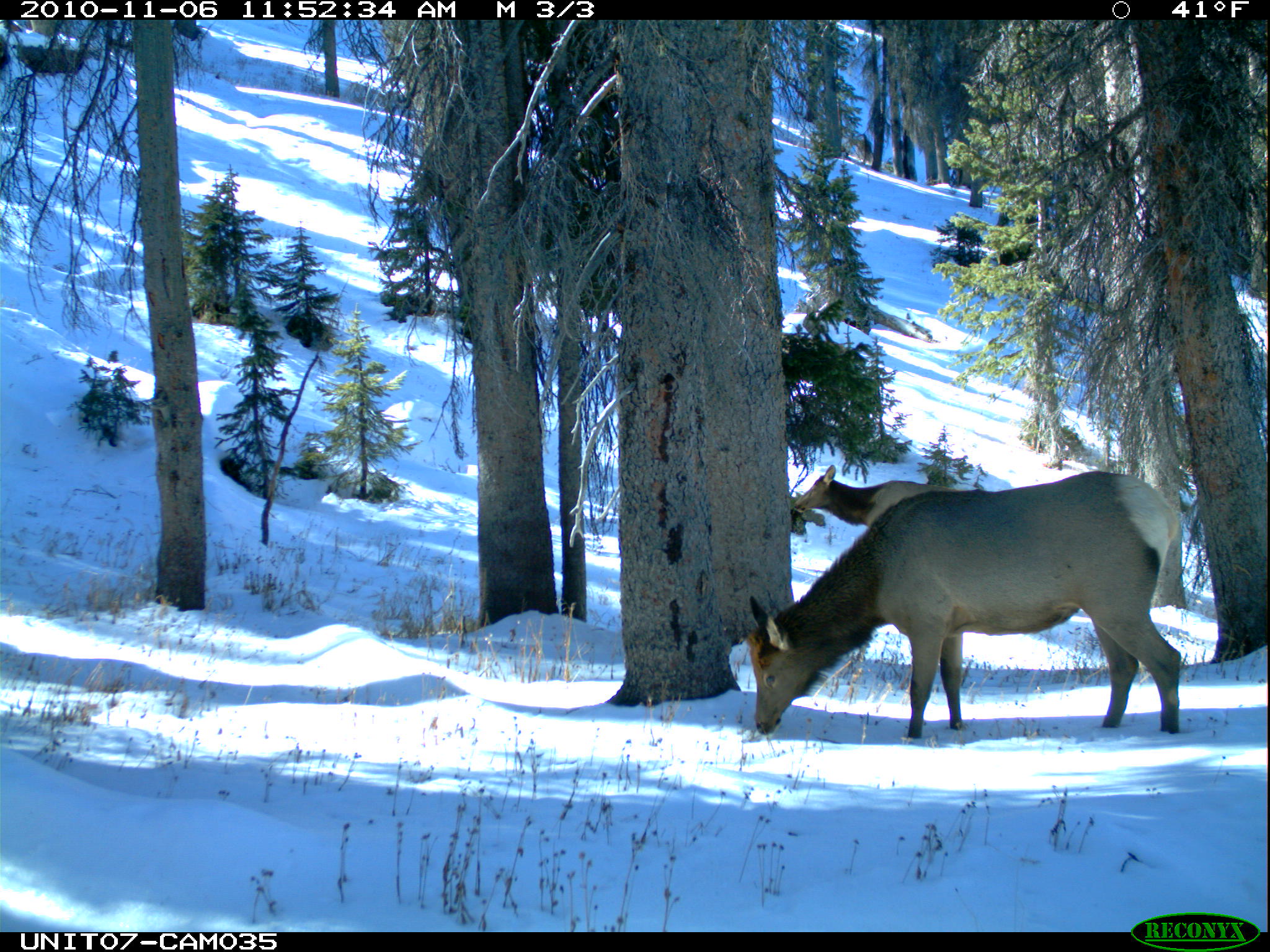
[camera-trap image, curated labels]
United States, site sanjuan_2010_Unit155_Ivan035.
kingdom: Animalia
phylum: Chordata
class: Mammalia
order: Artiodactyla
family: Cervidae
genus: Cervus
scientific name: Cervus elaphus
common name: red deer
Cervus elaphus (red deer).